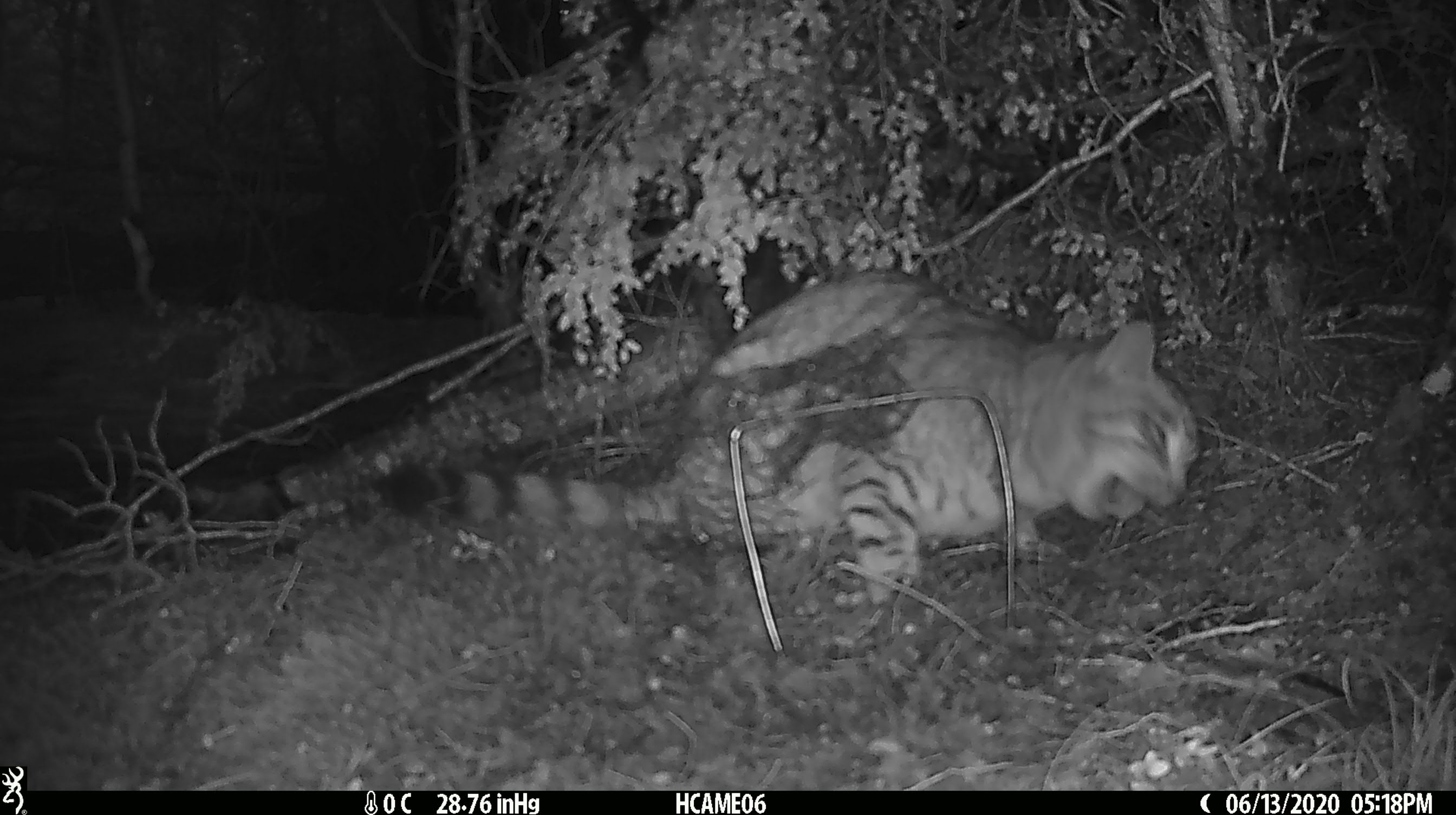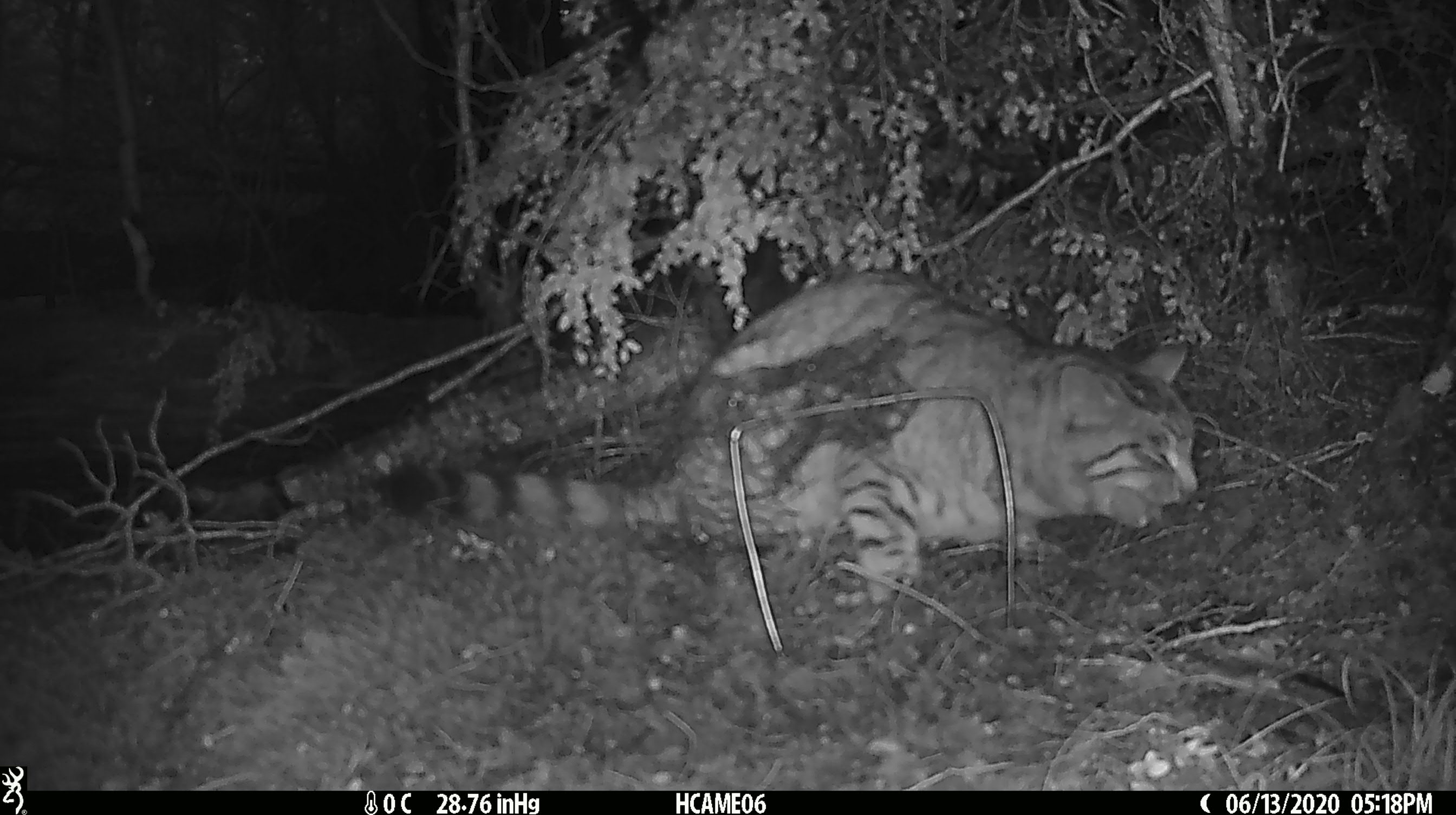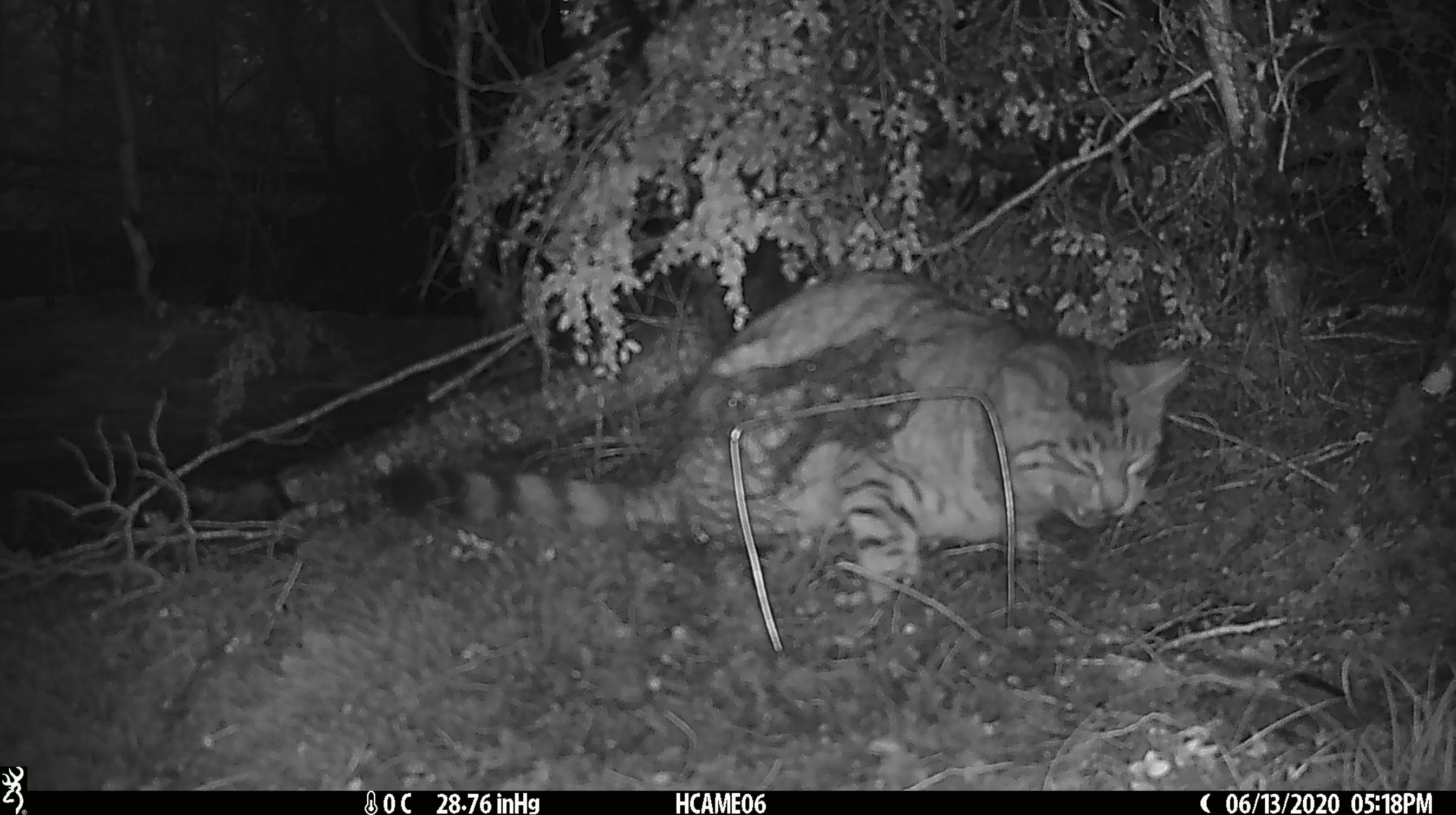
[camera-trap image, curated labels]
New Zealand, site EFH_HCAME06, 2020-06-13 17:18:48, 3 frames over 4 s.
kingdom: Animalia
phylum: Chordata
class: Mammalia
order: Carnivora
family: Felidae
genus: Felis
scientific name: Felis catus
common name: domestic cat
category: cat